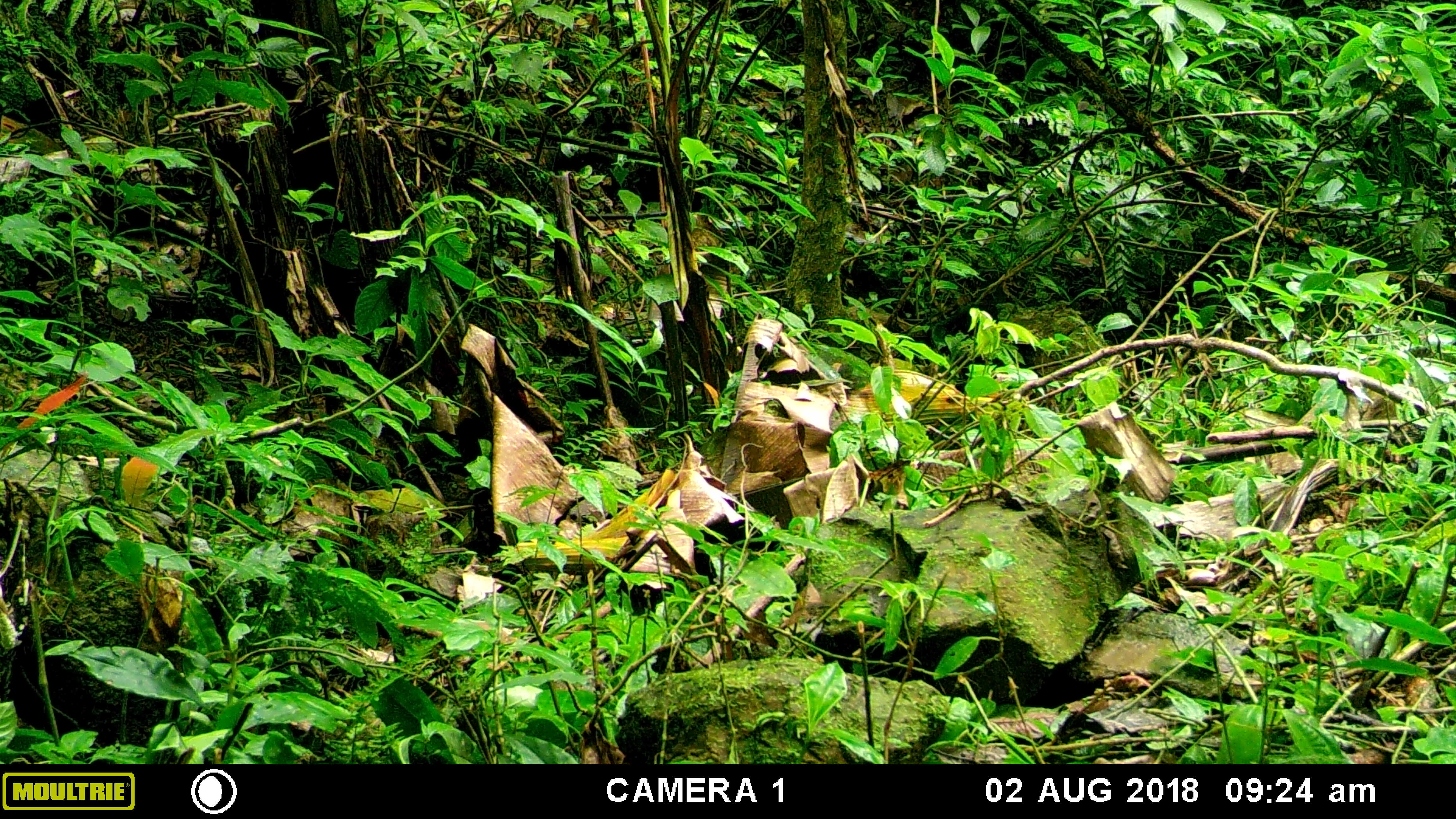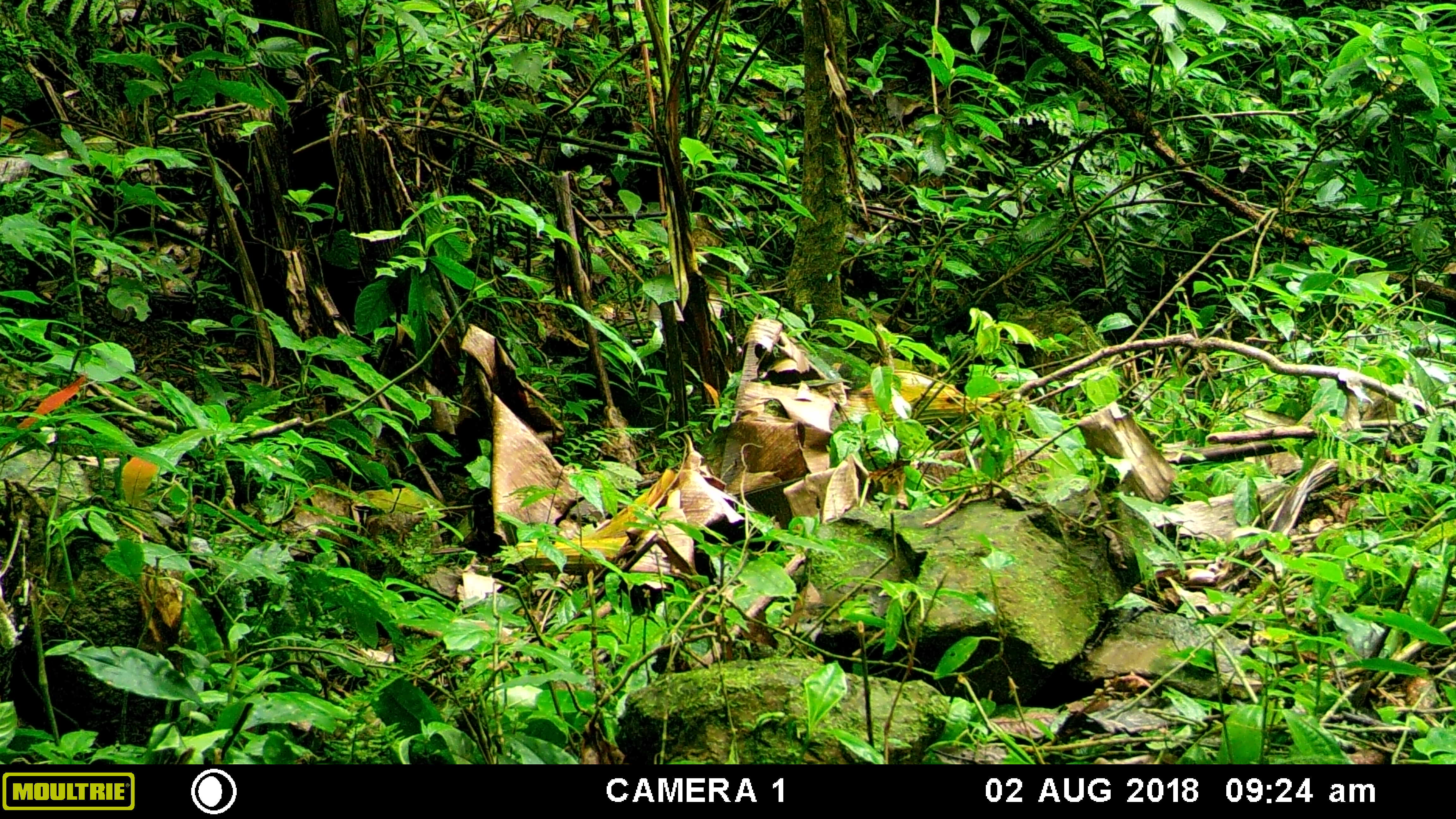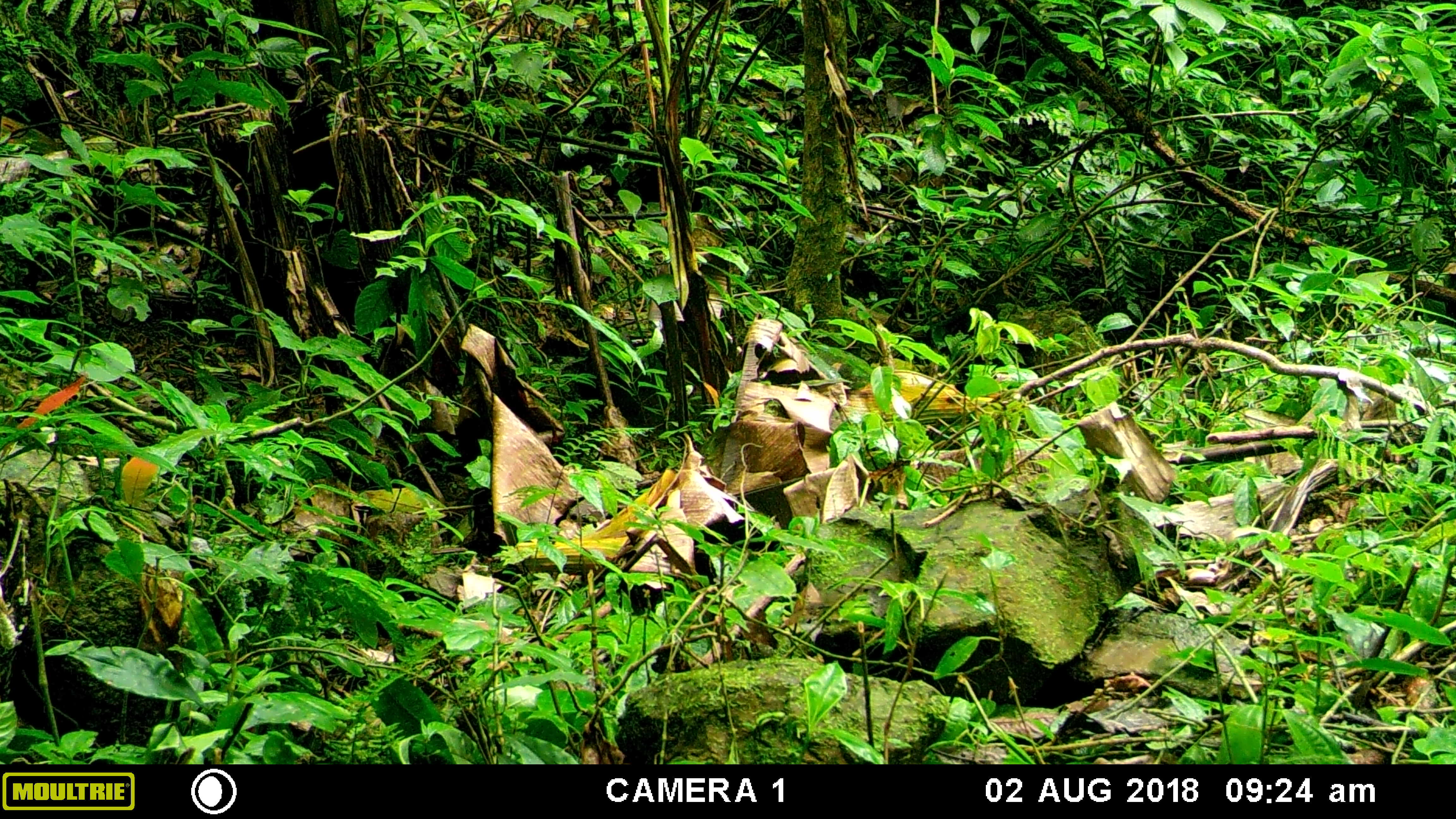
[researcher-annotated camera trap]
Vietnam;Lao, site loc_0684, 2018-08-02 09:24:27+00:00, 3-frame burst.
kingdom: Animalia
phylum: Chordata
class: Aves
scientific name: Aves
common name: bird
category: unidentified bird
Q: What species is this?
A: Unidentified bird (bird) (Aves).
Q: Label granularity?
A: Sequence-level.